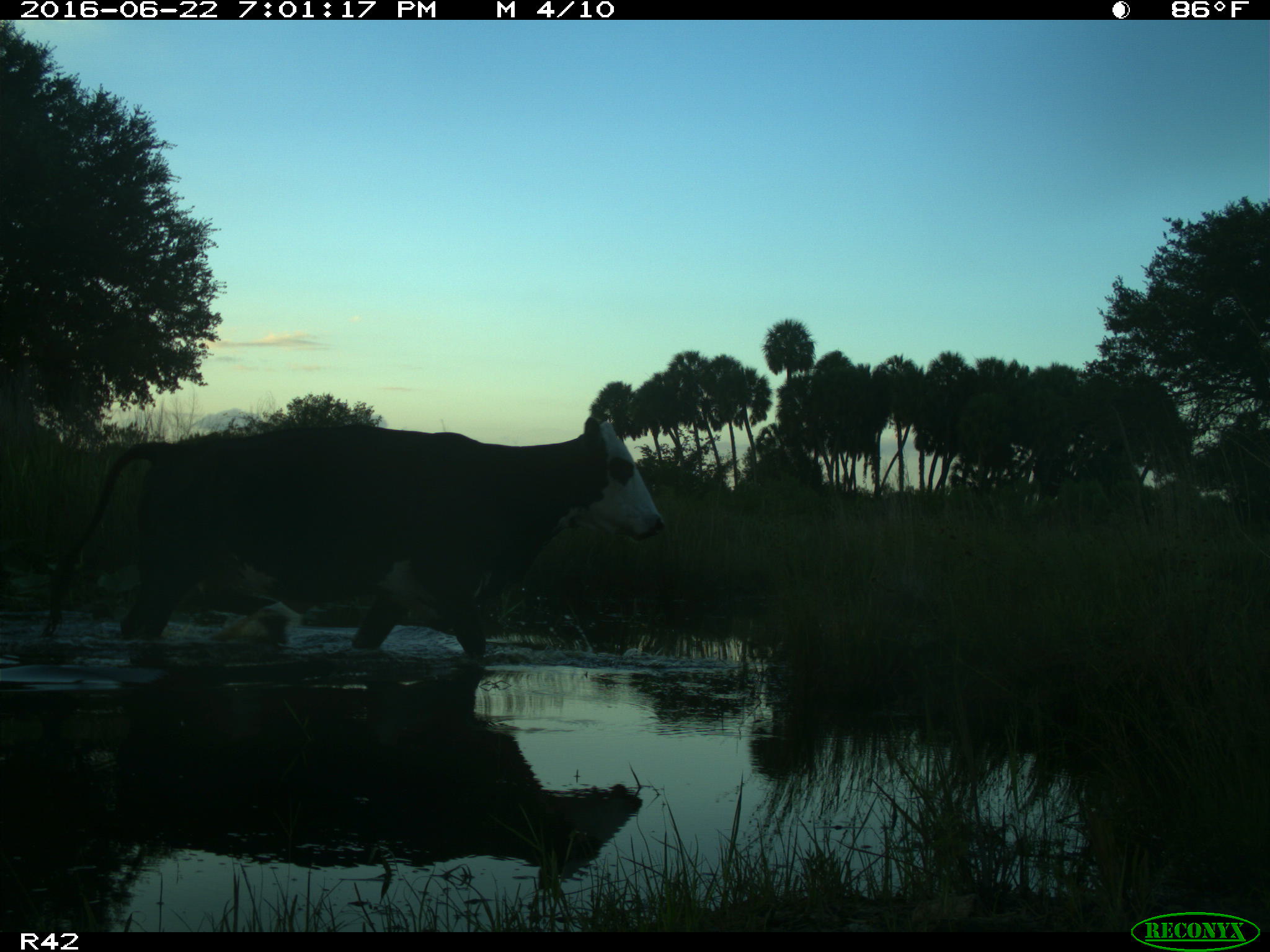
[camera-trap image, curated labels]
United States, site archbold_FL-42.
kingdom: Animalia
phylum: Chordata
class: Mammalia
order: Artiodactyla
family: Bovidae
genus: Bos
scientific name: Bos taurus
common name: domestic cow